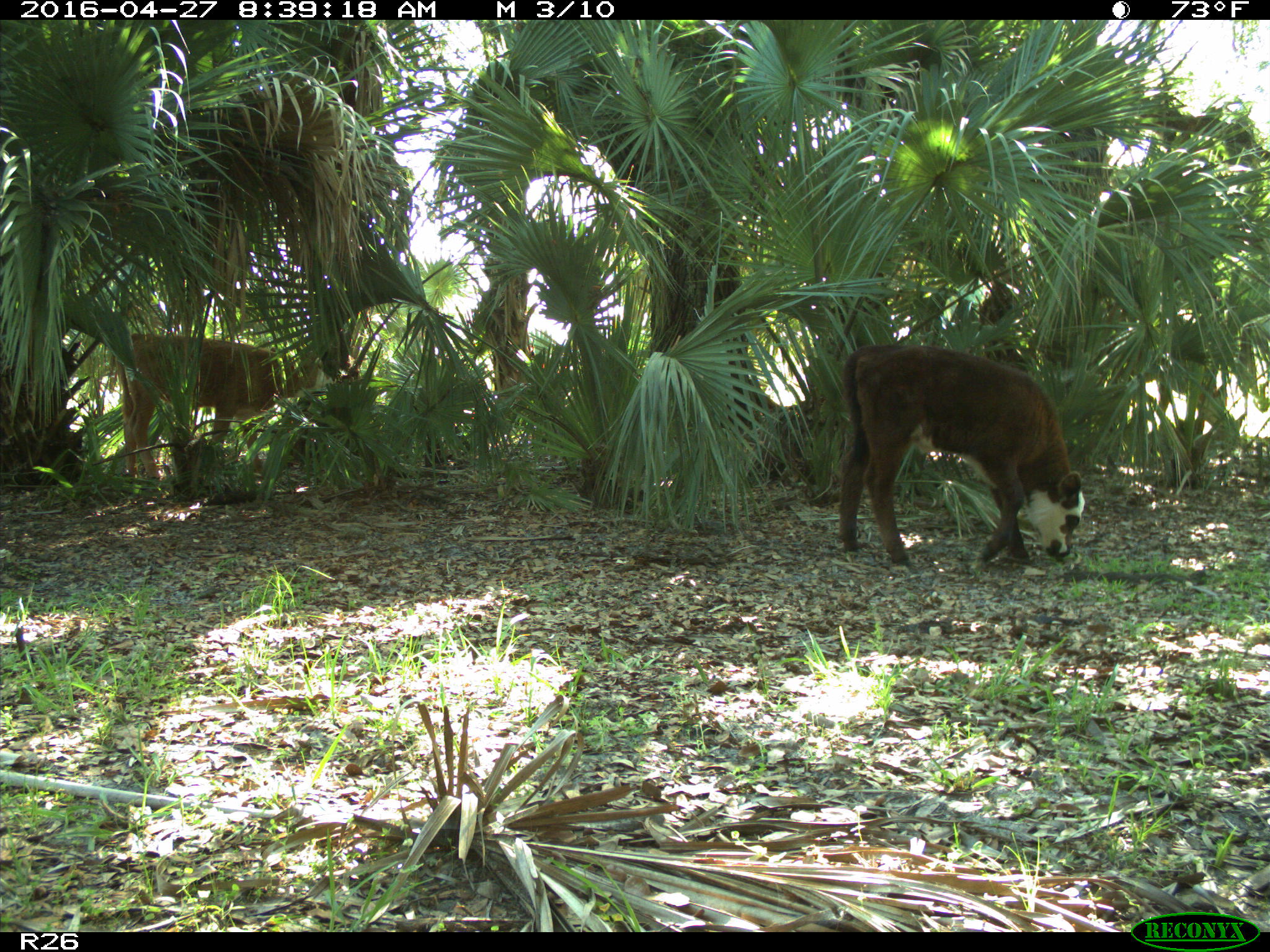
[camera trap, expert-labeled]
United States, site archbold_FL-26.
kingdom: Animalia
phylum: Chordata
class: Mammalia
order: Artiodactyla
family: Bovidae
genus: Bos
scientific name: Bos taurus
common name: domestic cow